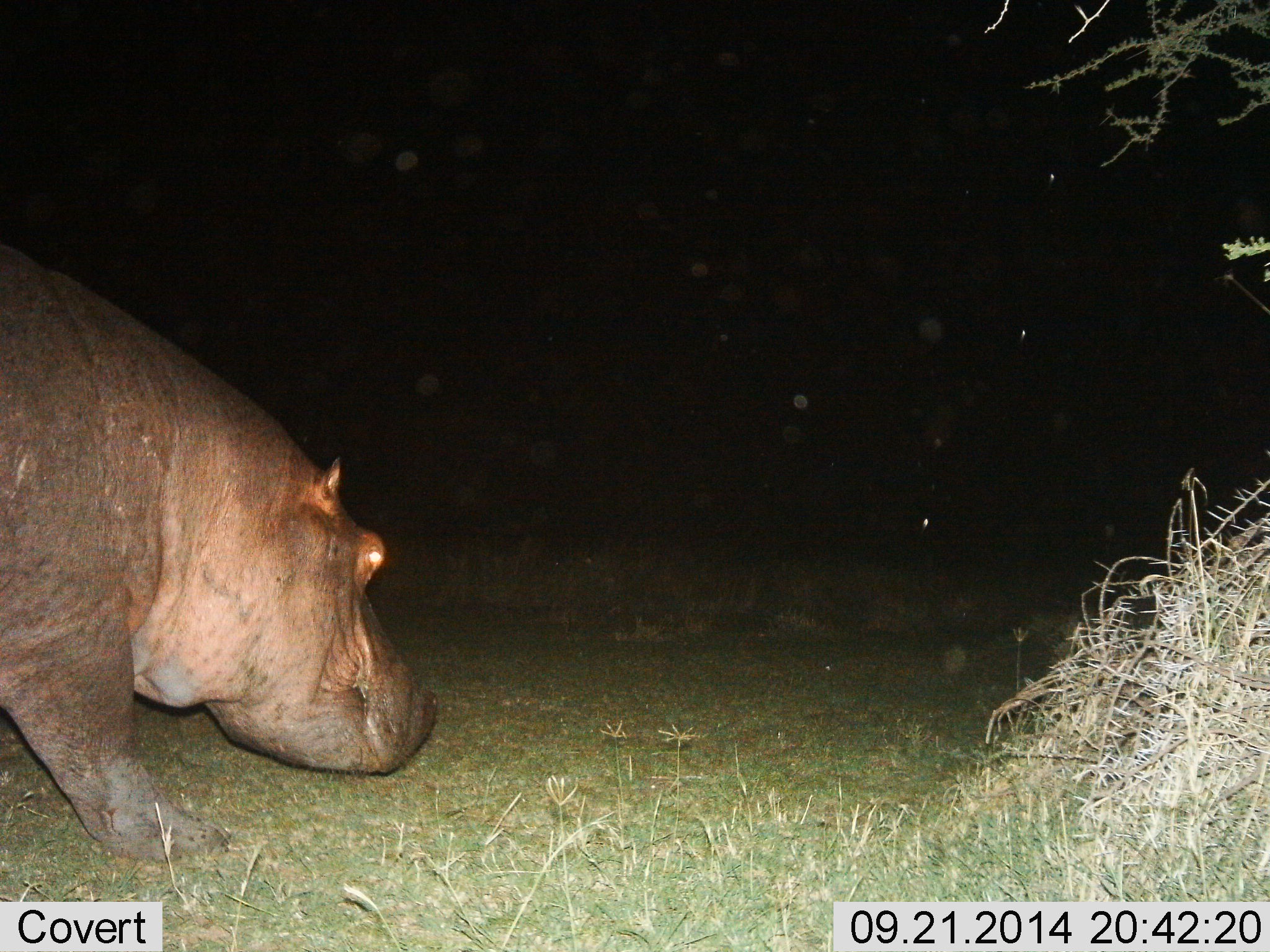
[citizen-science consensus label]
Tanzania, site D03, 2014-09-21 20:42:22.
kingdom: Animalia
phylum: Chordata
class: Mammalia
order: Artiodactyla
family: Hippopotamidae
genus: Hippopotamus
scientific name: Hippopotamus amphibius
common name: hippopotamus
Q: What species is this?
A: Hippopotamus (Hippopotamus amphibius).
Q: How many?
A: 1.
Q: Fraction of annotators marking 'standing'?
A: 30%.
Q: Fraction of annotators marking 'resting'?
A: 0%.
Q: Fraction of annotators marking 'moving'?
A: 70%.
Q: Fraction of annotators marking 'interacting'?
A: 0%.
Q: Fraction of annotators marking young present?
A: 0%.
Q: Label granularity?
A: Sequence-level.